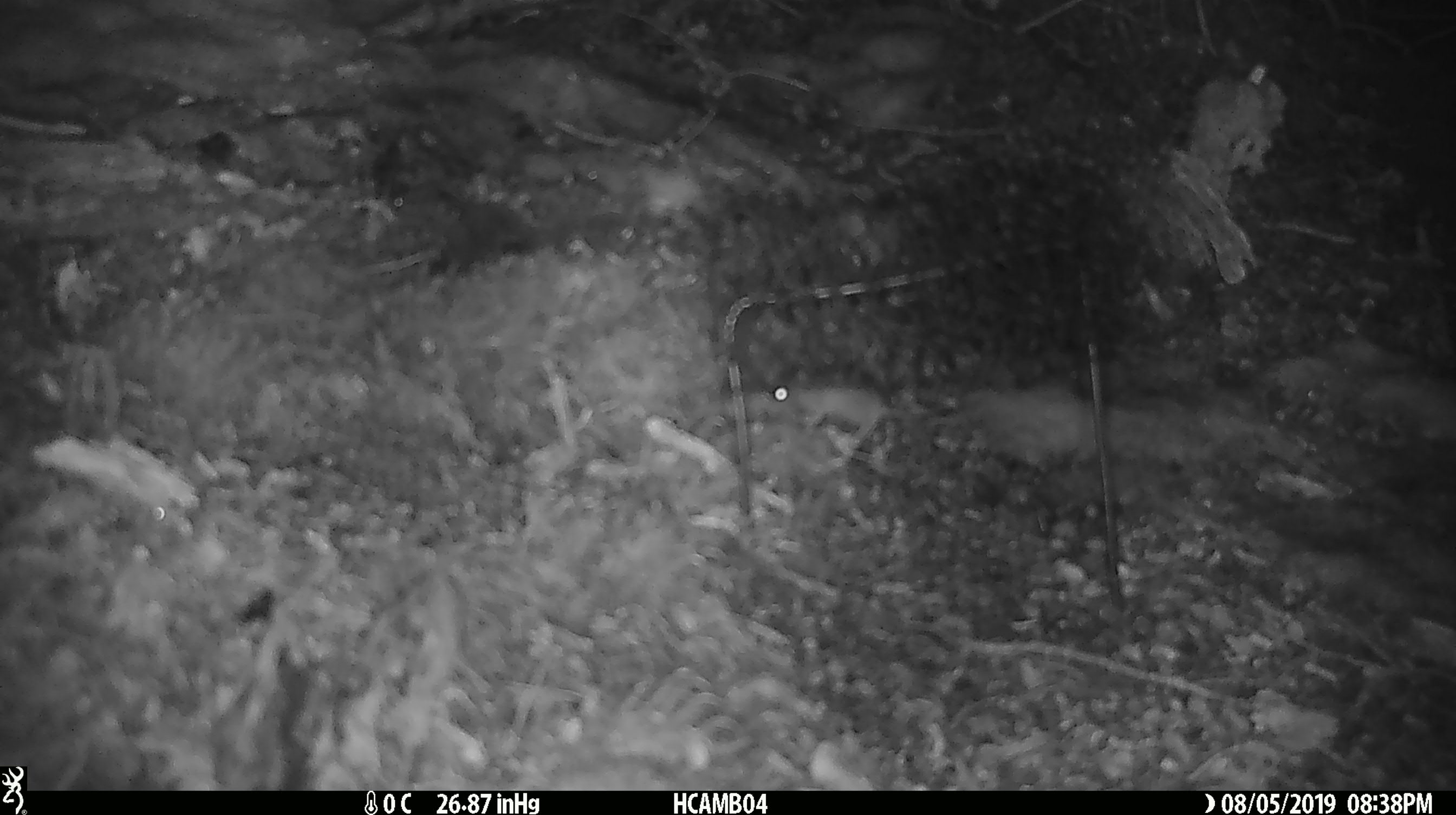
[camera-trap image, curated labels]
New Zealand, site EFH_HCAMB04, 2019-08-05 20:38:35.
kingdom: Animalia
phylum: Chordata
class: Mammalia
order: Rodentia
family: Muridae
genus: Mus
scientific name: Mus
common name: mouse